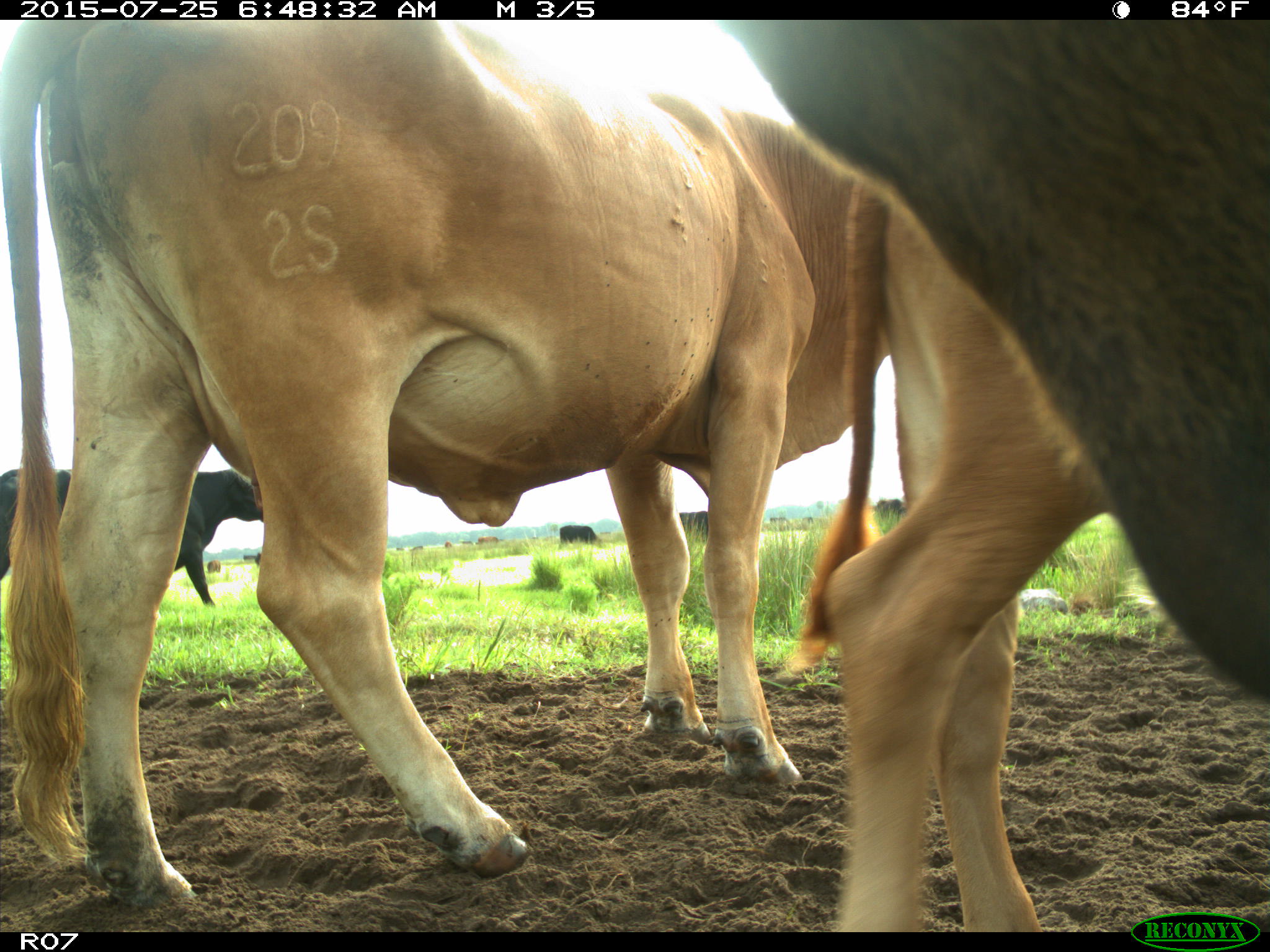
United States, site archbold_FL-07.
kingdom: Animalia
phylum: Chordata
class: Mammalia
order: Artiodactyla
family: Bovidae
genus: Bos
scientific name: Bos taurus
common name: domestic cow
Bos taurus (domestic cow).